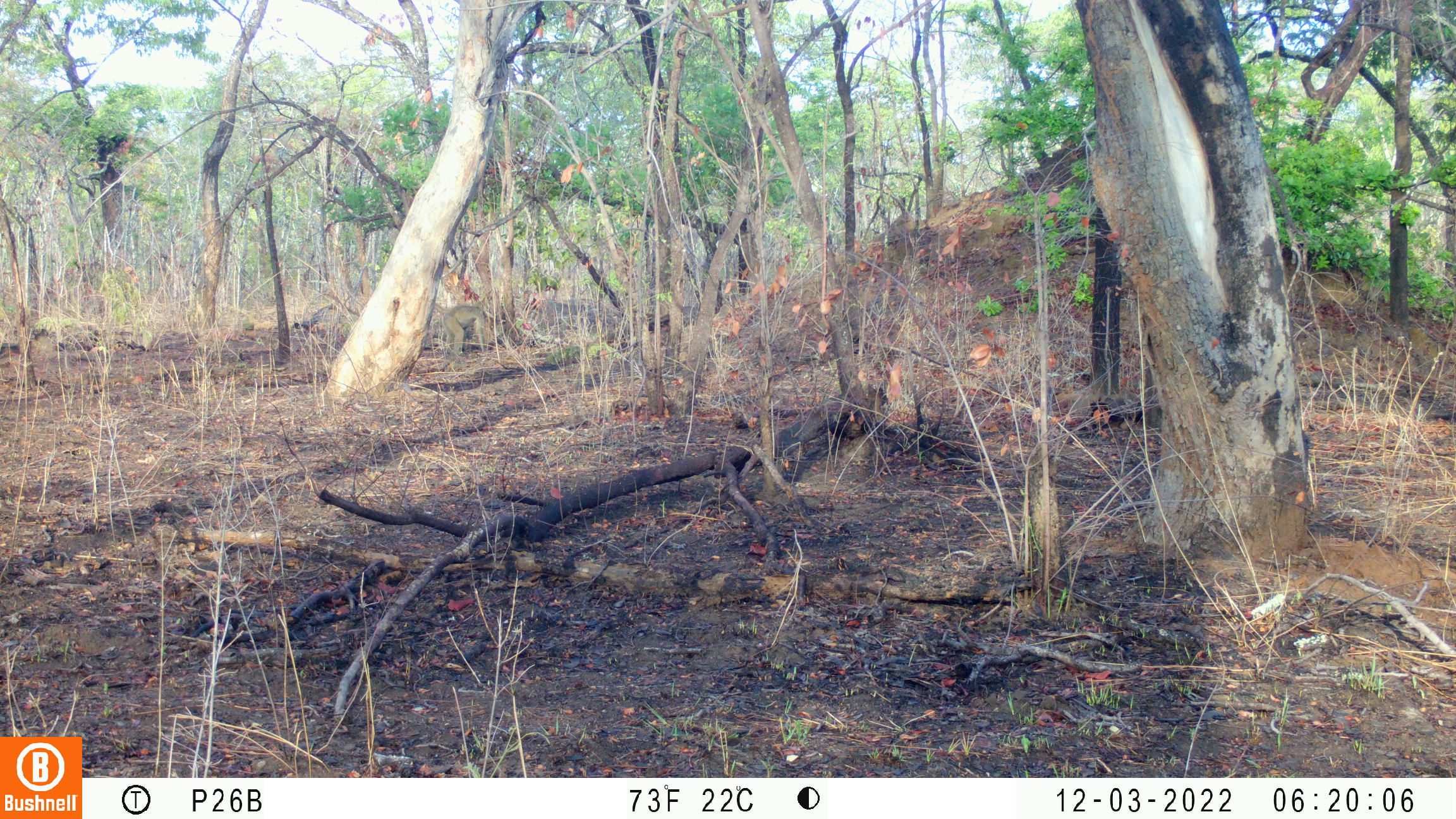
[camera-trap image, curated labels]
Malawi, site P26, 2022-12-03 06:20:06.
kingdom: Animalia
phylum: Chordata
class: Mammalia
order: Primates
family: Cercopithecidae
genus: Papio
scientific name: Papio cynocephalus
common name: yellow baboon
Yellow baboon (Papio cynocephalus), count 1.